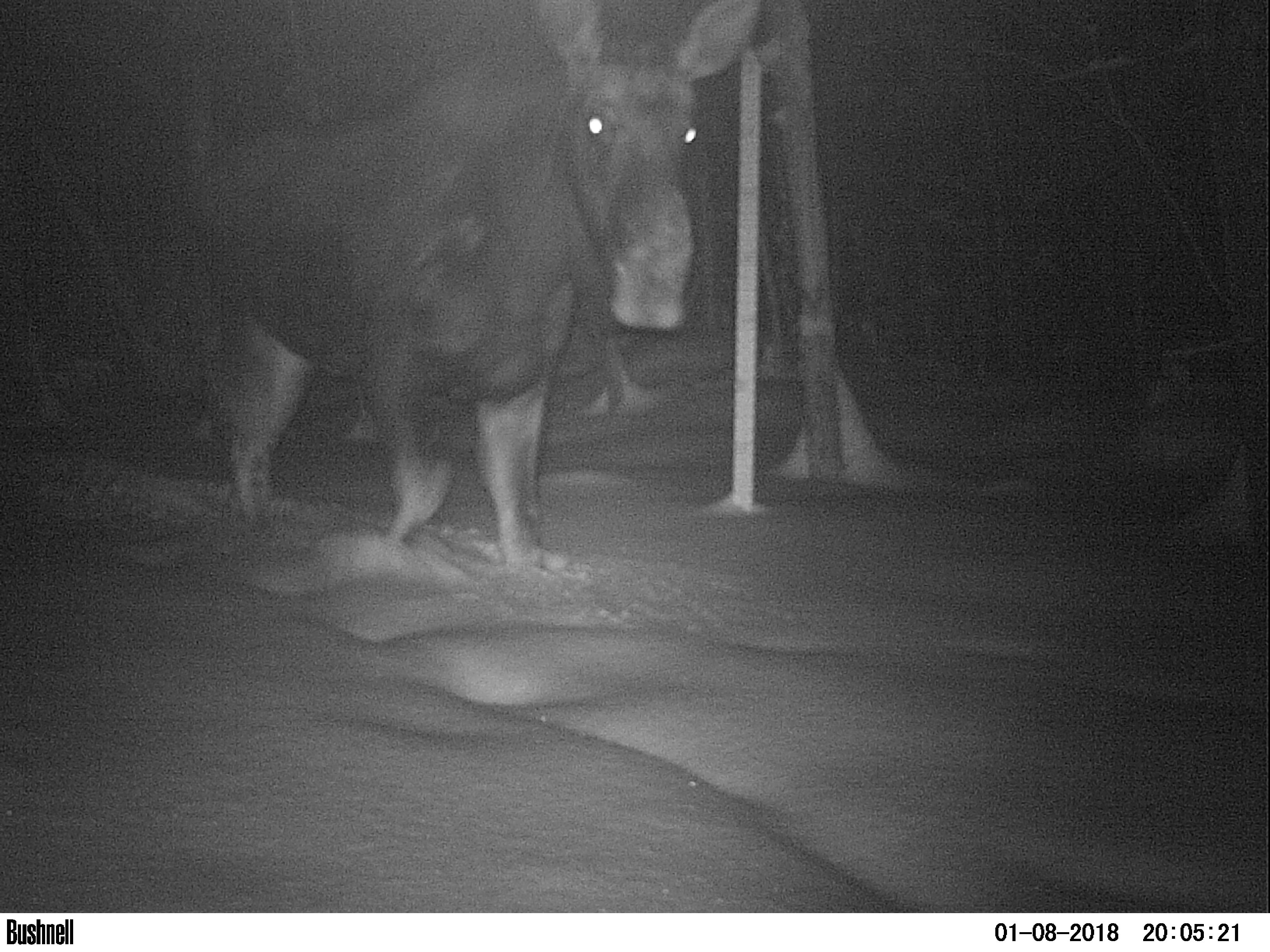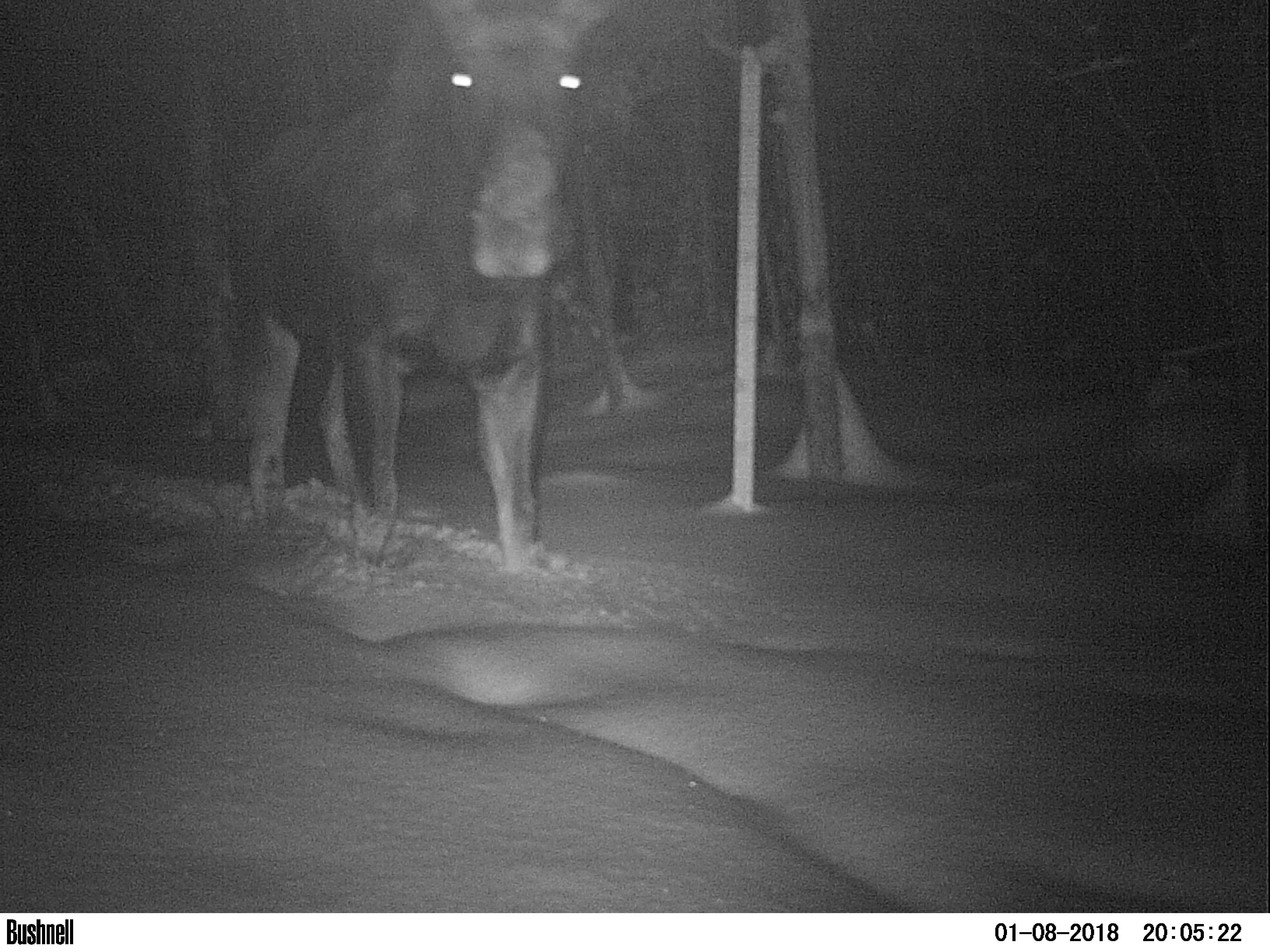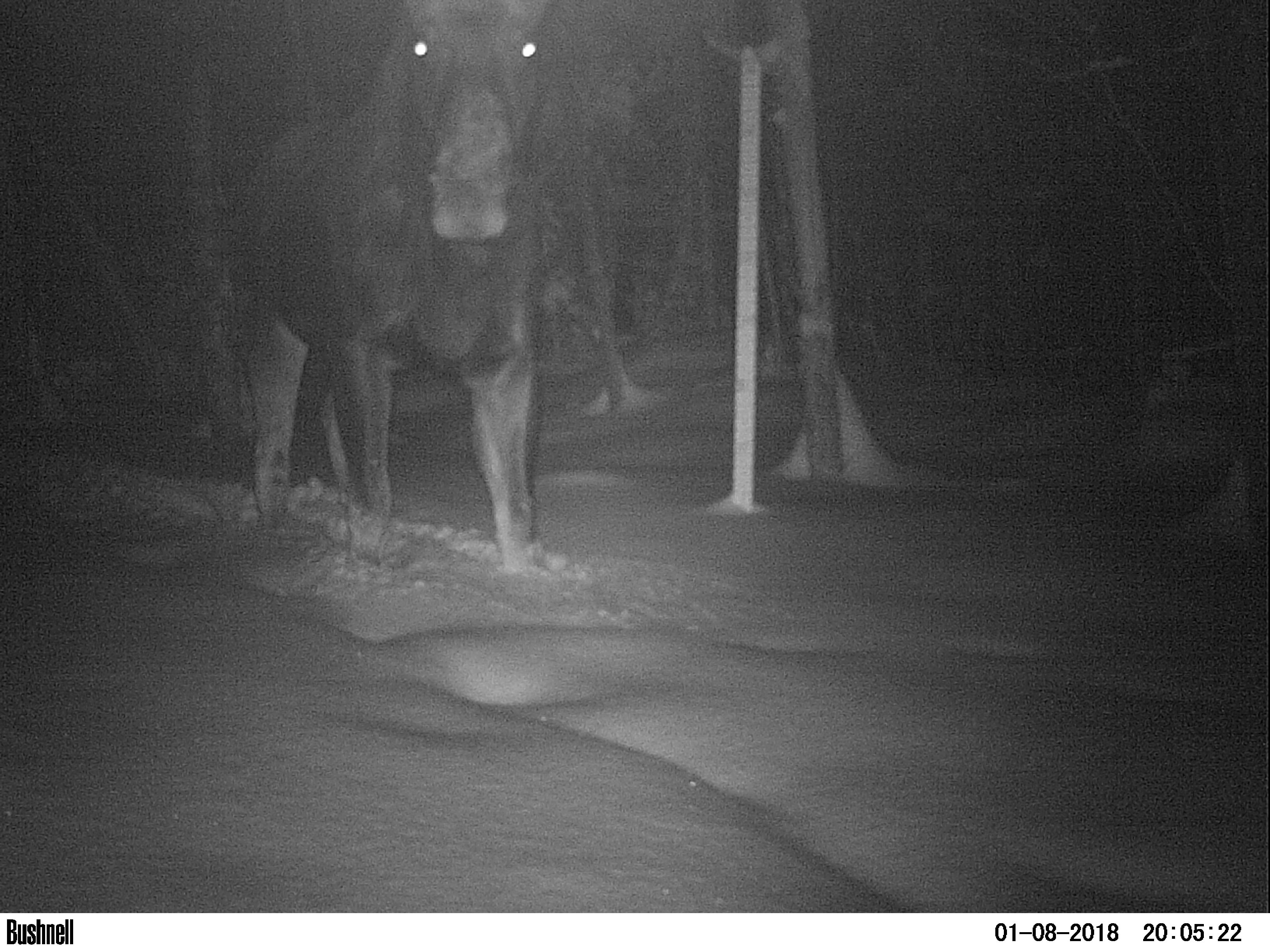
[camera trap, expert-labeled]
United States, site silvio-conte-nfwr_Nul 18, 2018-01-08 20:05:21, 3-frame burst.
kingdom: Animalia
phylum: Chordata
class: Mammalia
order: Artiodactyla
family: Cervidae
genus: Alces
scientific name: Alces alces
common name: moose